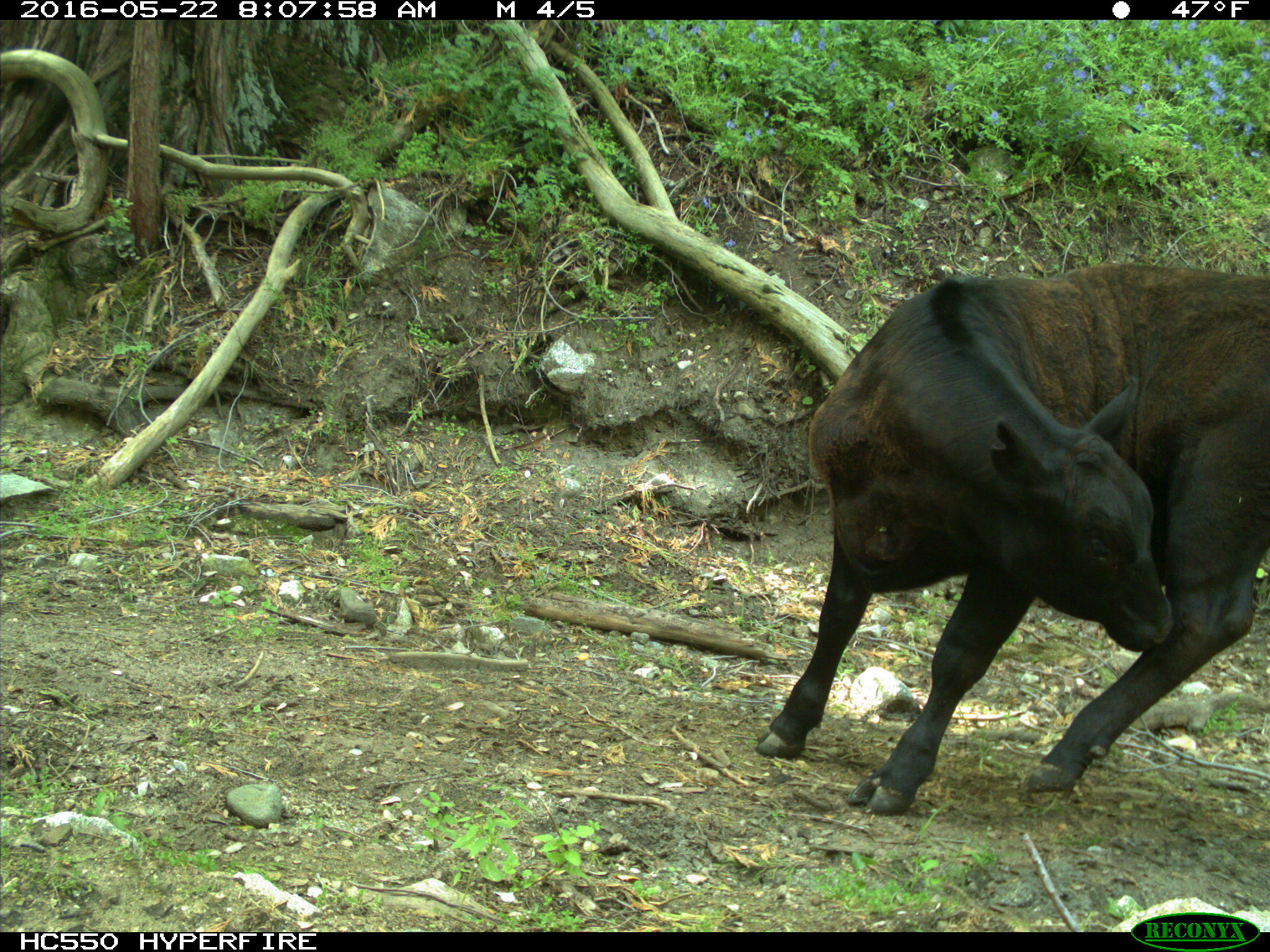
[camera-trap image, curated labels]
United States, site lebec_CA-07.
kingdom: Animalia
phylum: Chordata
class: Mammalia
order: Artiodactyla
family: Bovidae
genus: Bos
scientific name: Bos taurus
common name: domestic cow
Bos taurus (domestic cow).